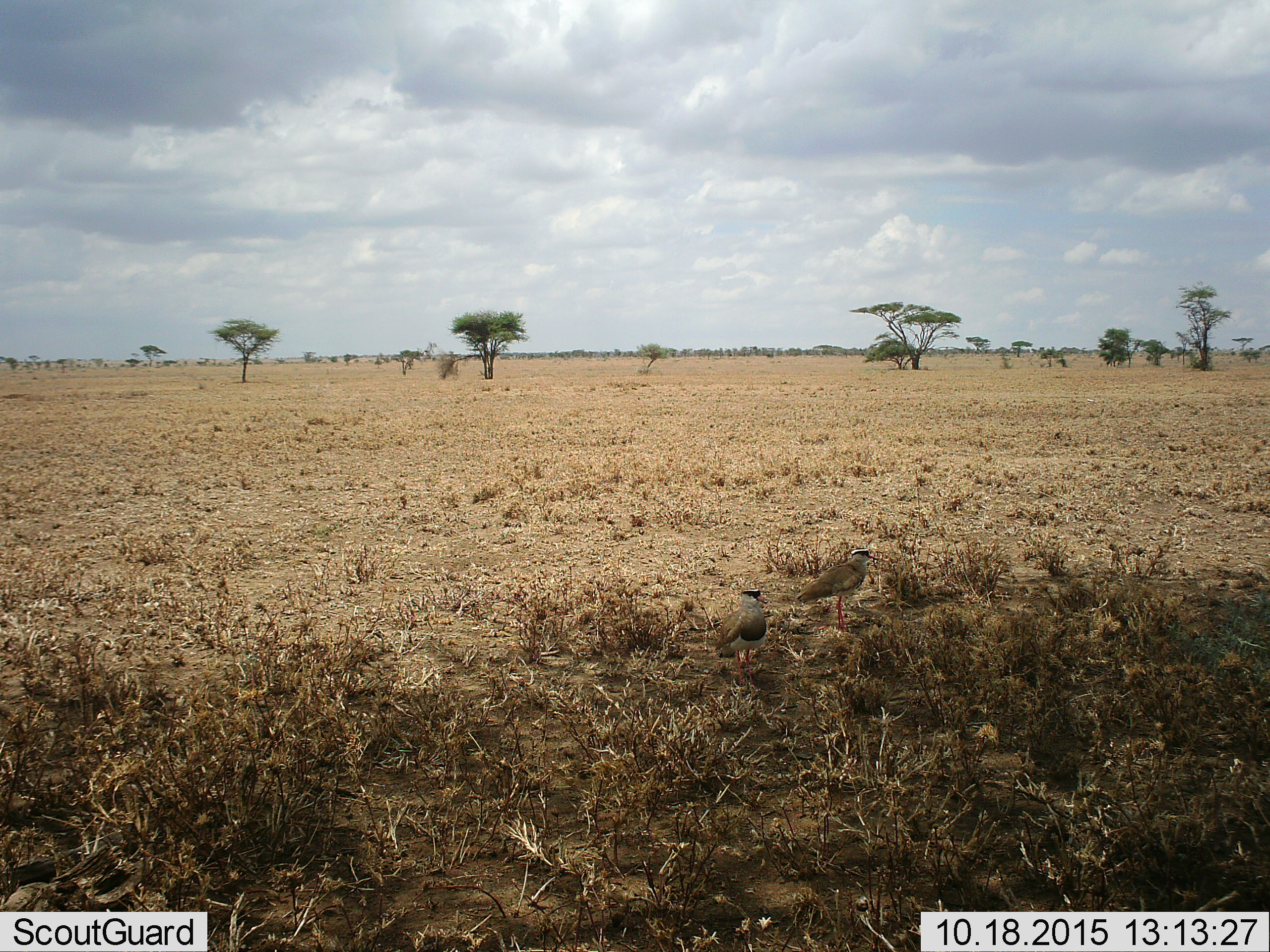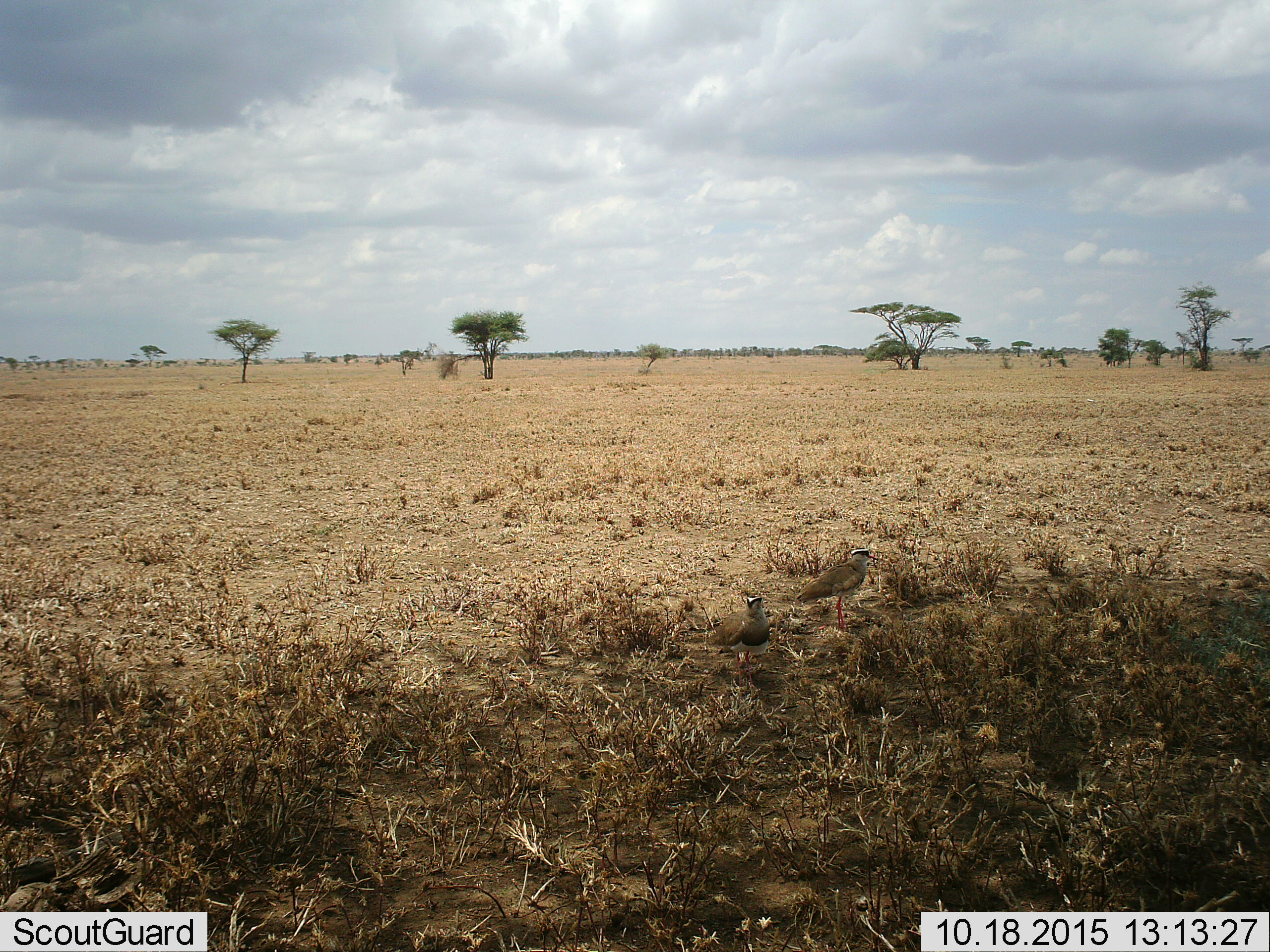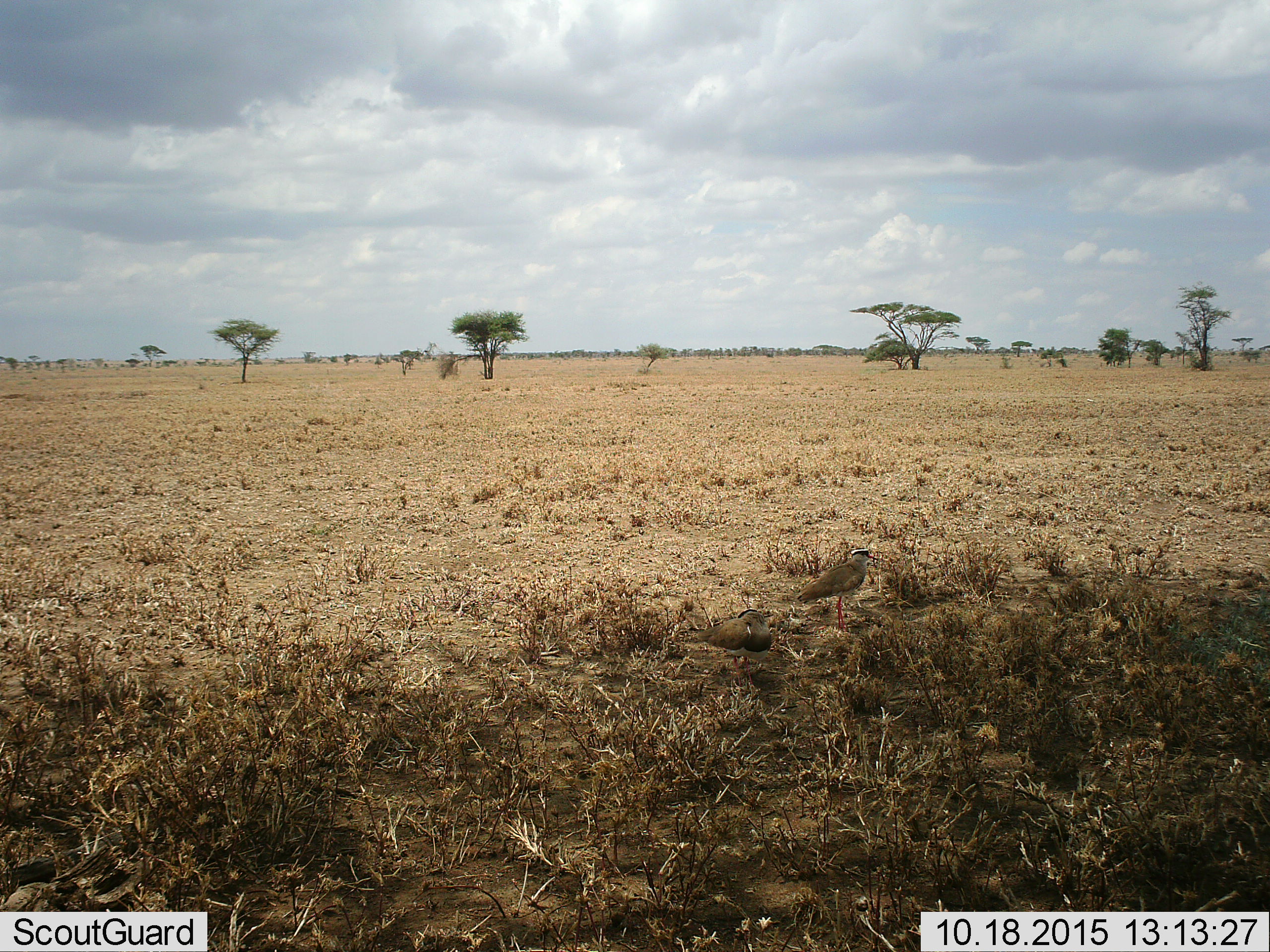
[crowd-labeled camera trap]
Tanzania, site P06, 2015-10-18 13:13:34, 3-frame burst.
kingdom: Animalia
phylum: Chordata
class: Aves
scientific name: Aves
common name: bird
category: otherbird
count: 2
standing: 100%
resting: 0%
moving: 0%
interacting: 0%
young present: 0%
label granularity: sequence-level